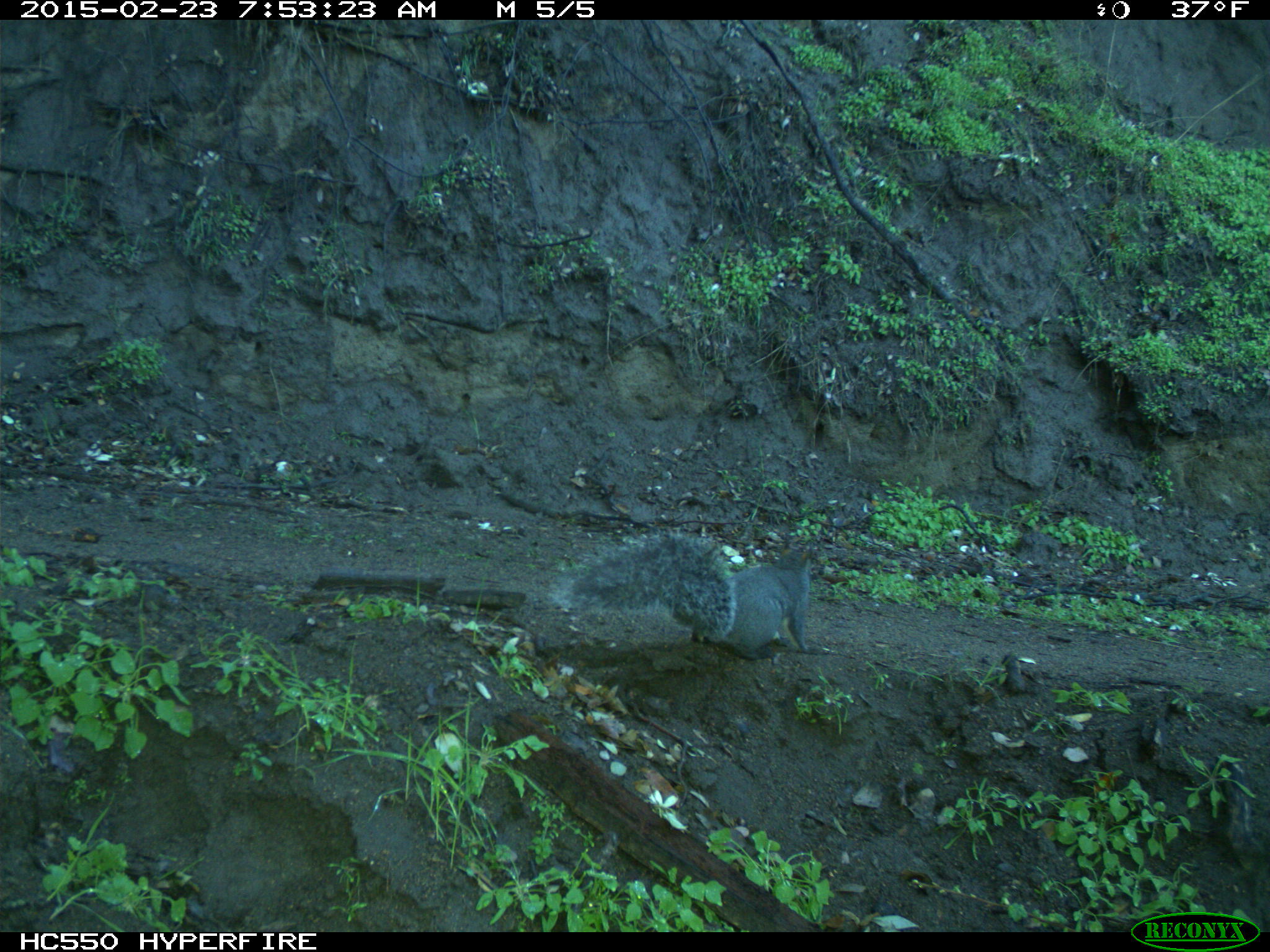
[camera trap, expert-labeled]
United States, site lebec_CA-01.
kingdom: Animalia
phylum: Chordata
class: Mammalia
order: Rodentia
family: Sciuridae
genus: Sciurus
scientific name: Sciurus carolinensis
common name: eastern gray squirrel